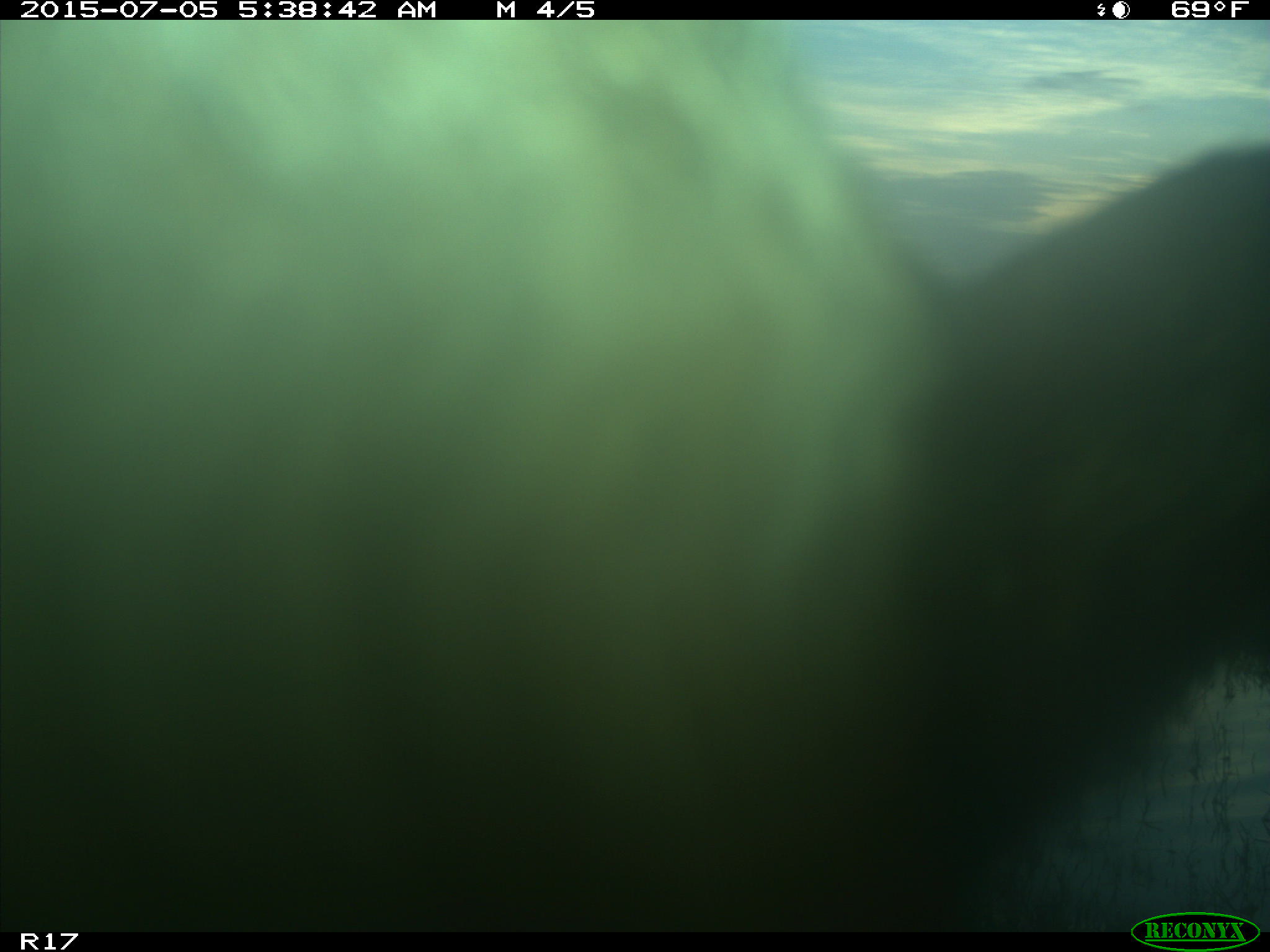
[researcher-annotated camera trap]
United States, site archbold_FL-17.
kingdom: Animalia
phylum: Chordata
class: Mammalia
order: Artiodactyla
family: Bovidae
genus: Bos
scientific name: Bos taurus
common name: domestic cow